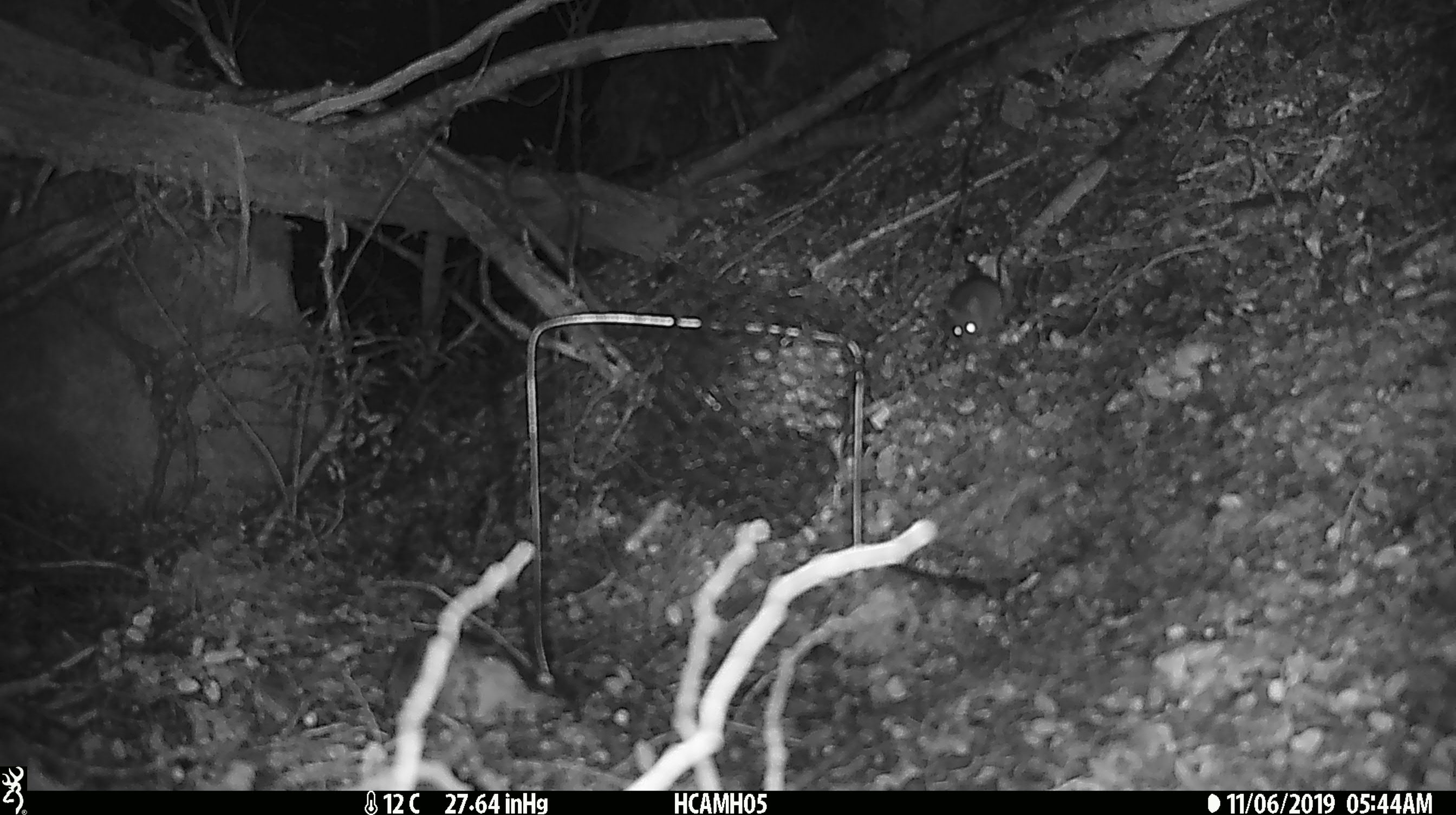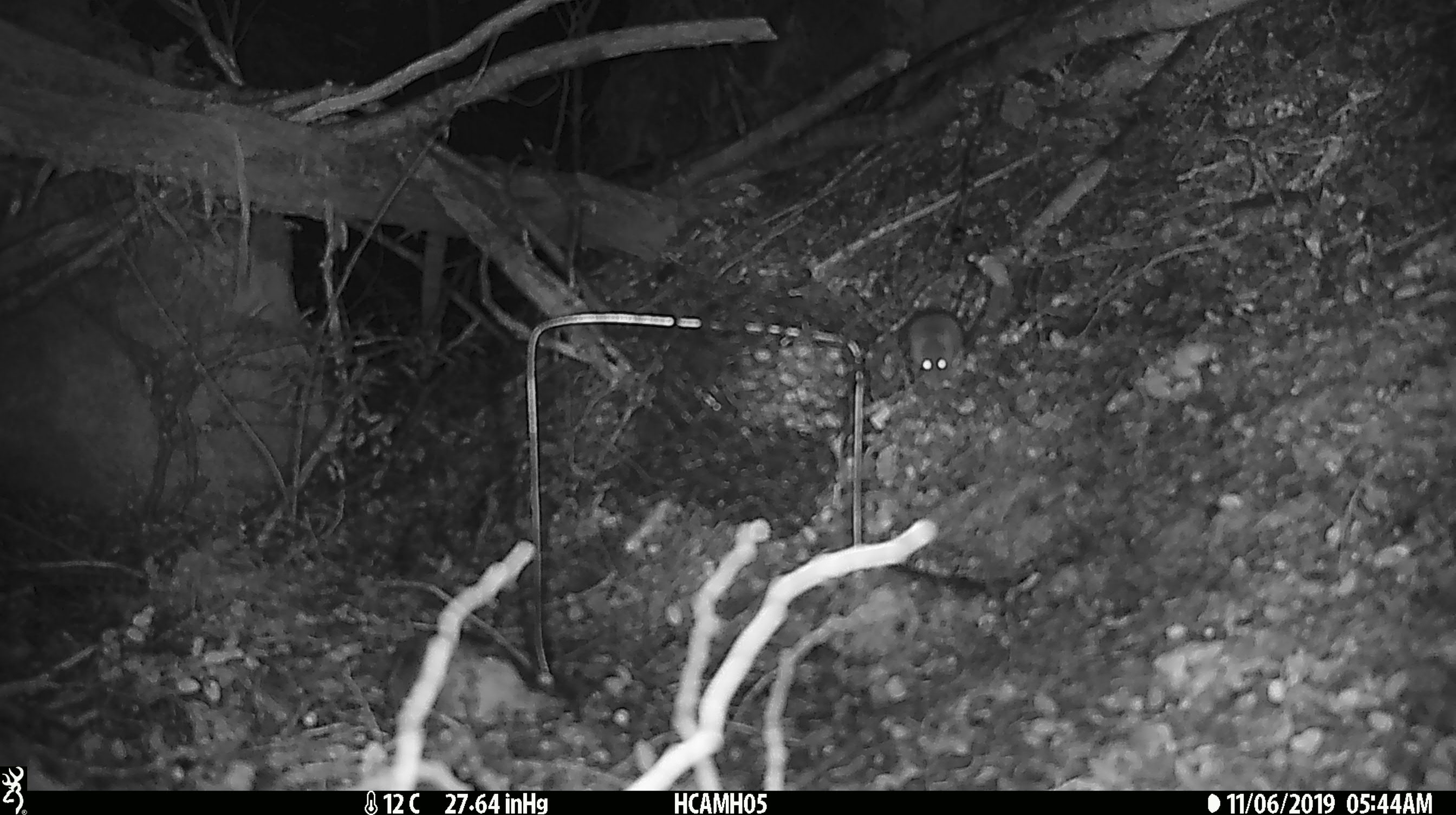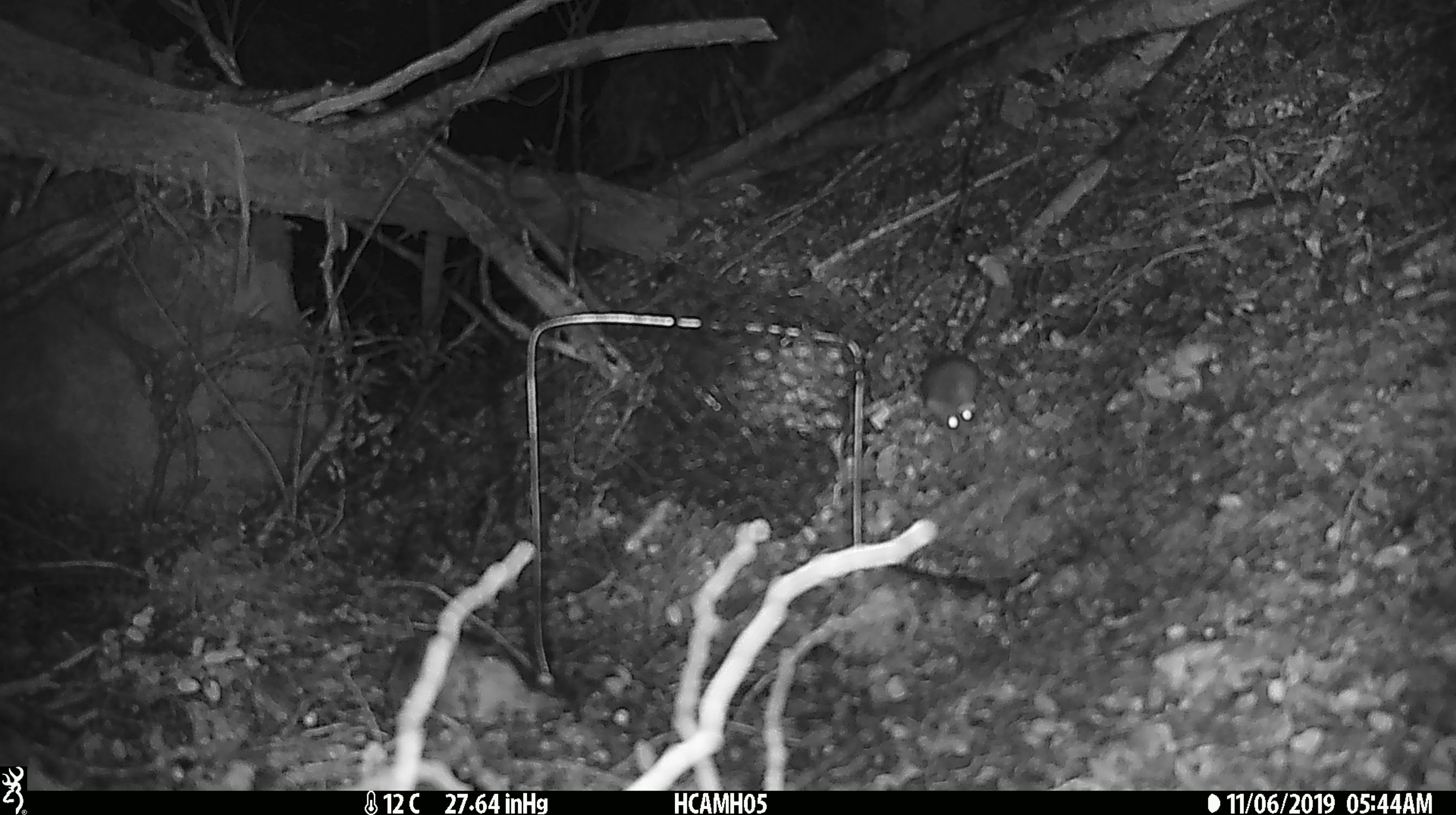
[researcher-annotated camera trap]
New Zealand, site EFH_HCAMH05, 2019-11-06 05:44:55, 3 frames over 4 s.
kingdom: Animalia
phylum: Chordata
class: Mammalia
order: Rodentia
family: Muridae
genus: Mus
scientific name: Mus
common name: mouse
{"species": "mouse (Mus)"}